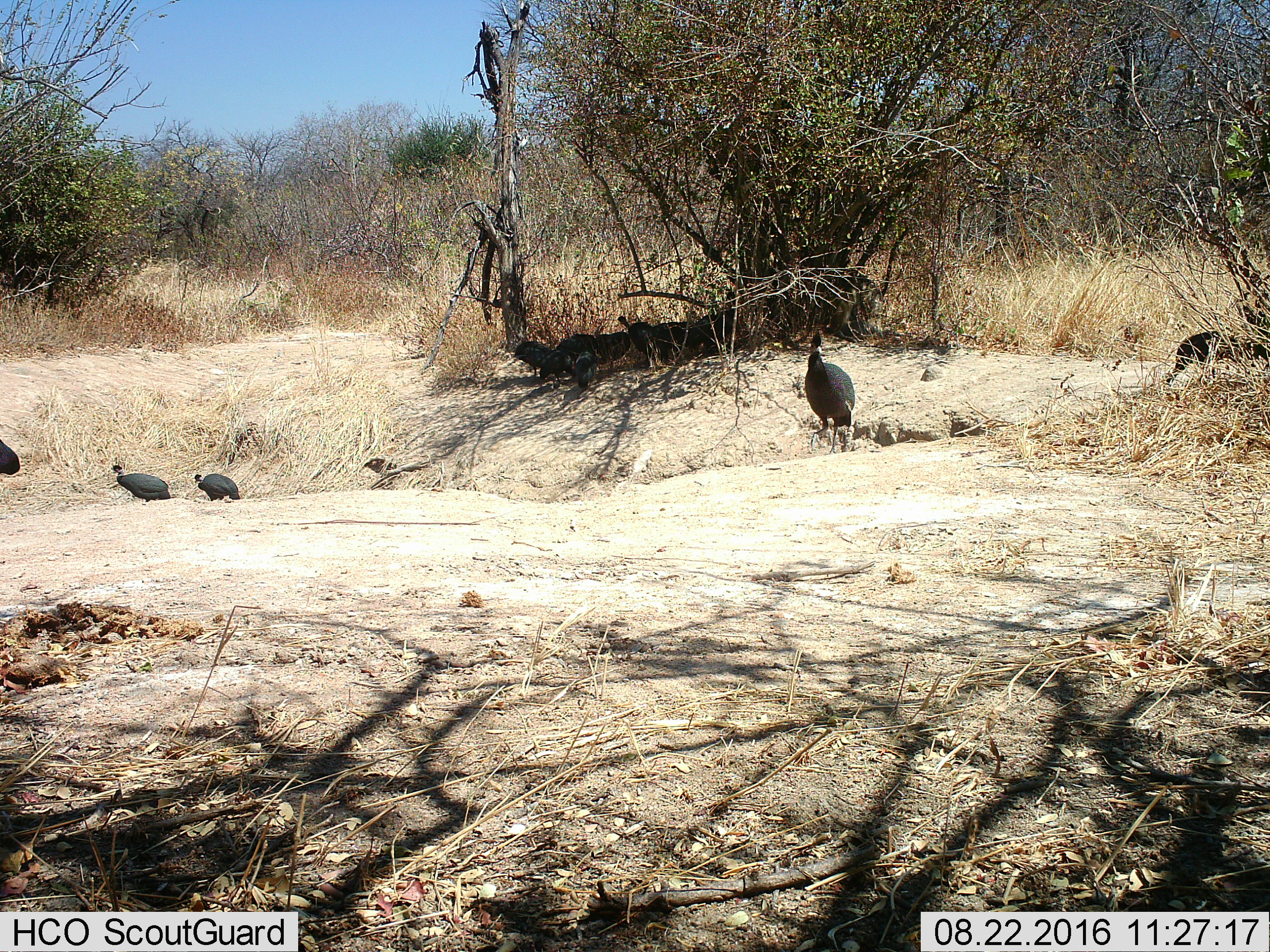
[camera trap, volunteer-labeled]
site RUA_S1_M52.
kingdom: Animalia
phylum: Chordata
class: Aves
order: Galliformes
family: Numididae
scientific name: Numididae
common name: guineafowl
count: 11-50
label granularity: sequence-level